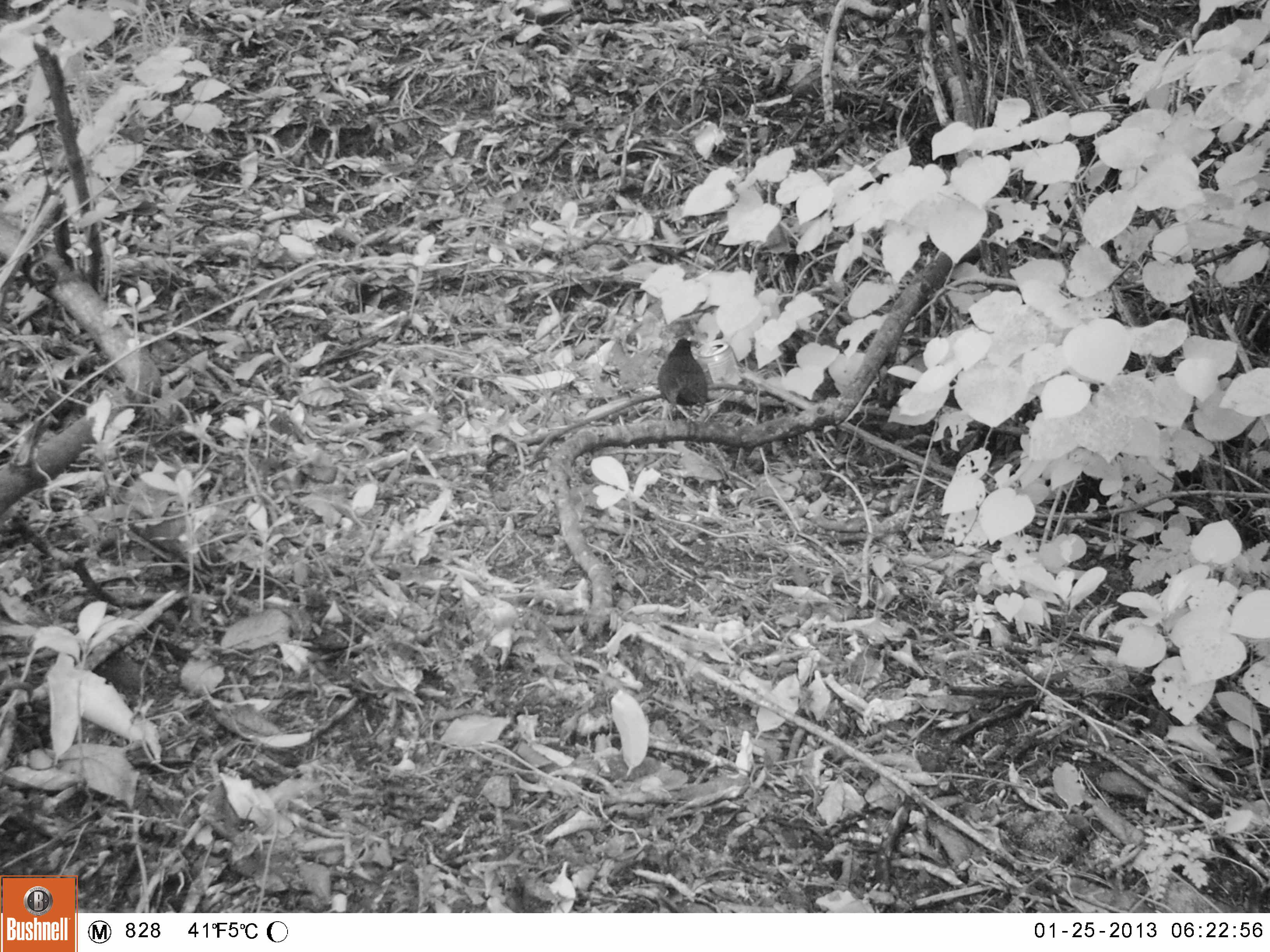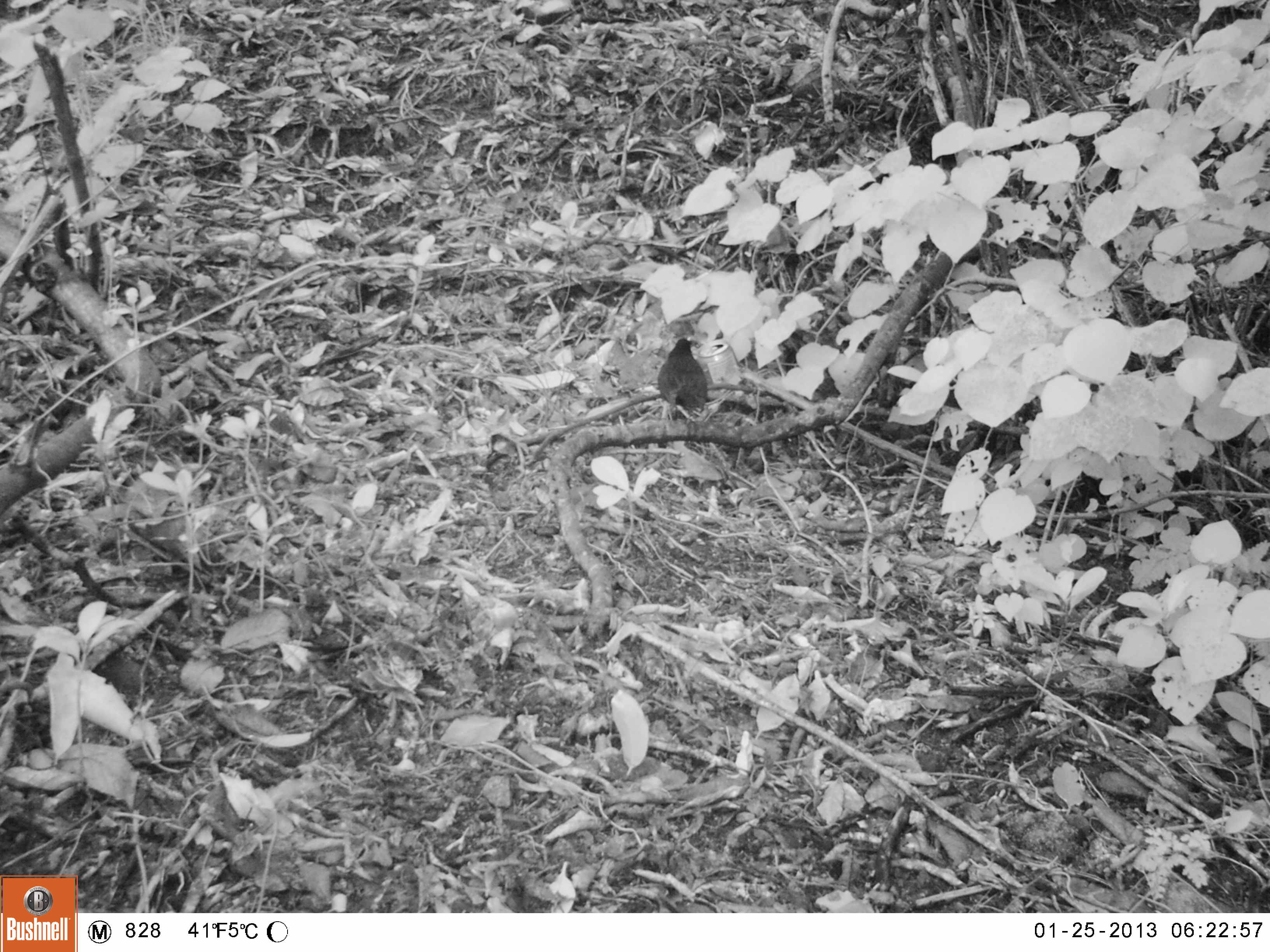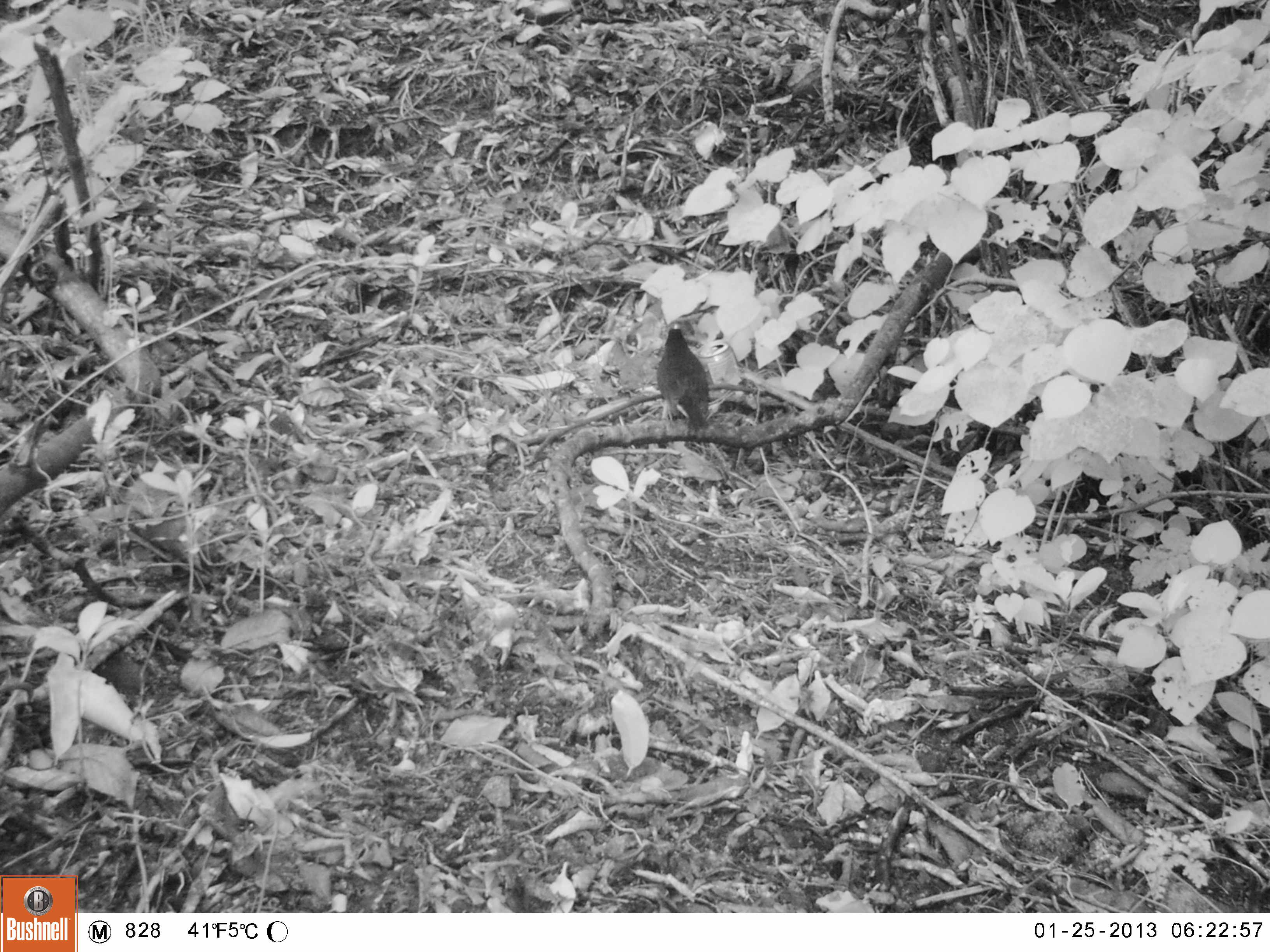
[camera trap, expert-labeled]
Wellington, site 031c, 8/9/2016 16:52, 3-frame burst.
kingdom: Animalia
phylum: Chordata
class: Aves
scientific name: Aves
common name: bird